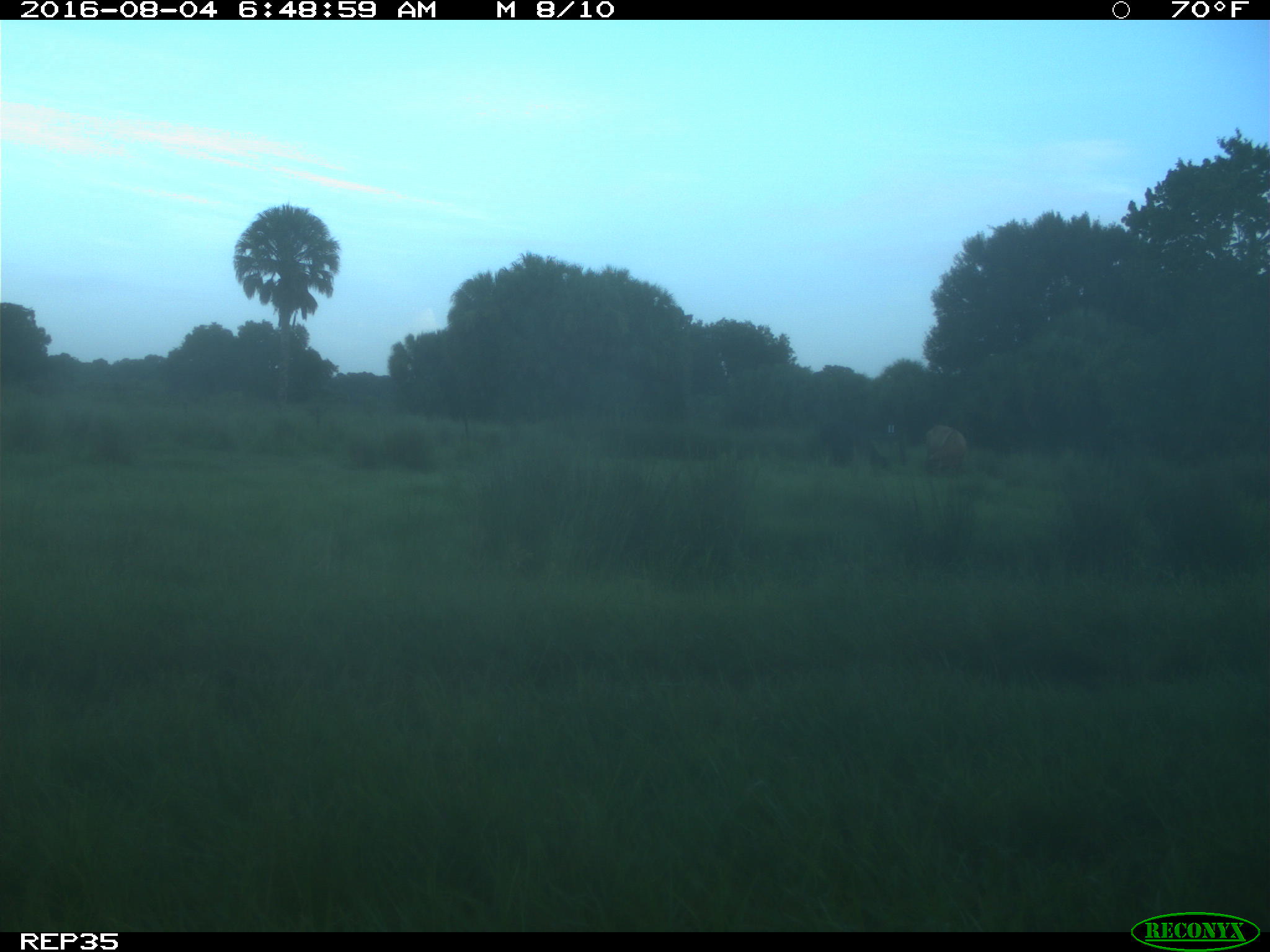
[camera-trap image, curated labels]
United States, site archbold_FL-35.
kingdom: Animalia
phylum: Chordata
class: Mammalia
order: Artiodactyla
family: Bovidae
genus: Bos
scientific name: Bos taurus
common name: domestic cow